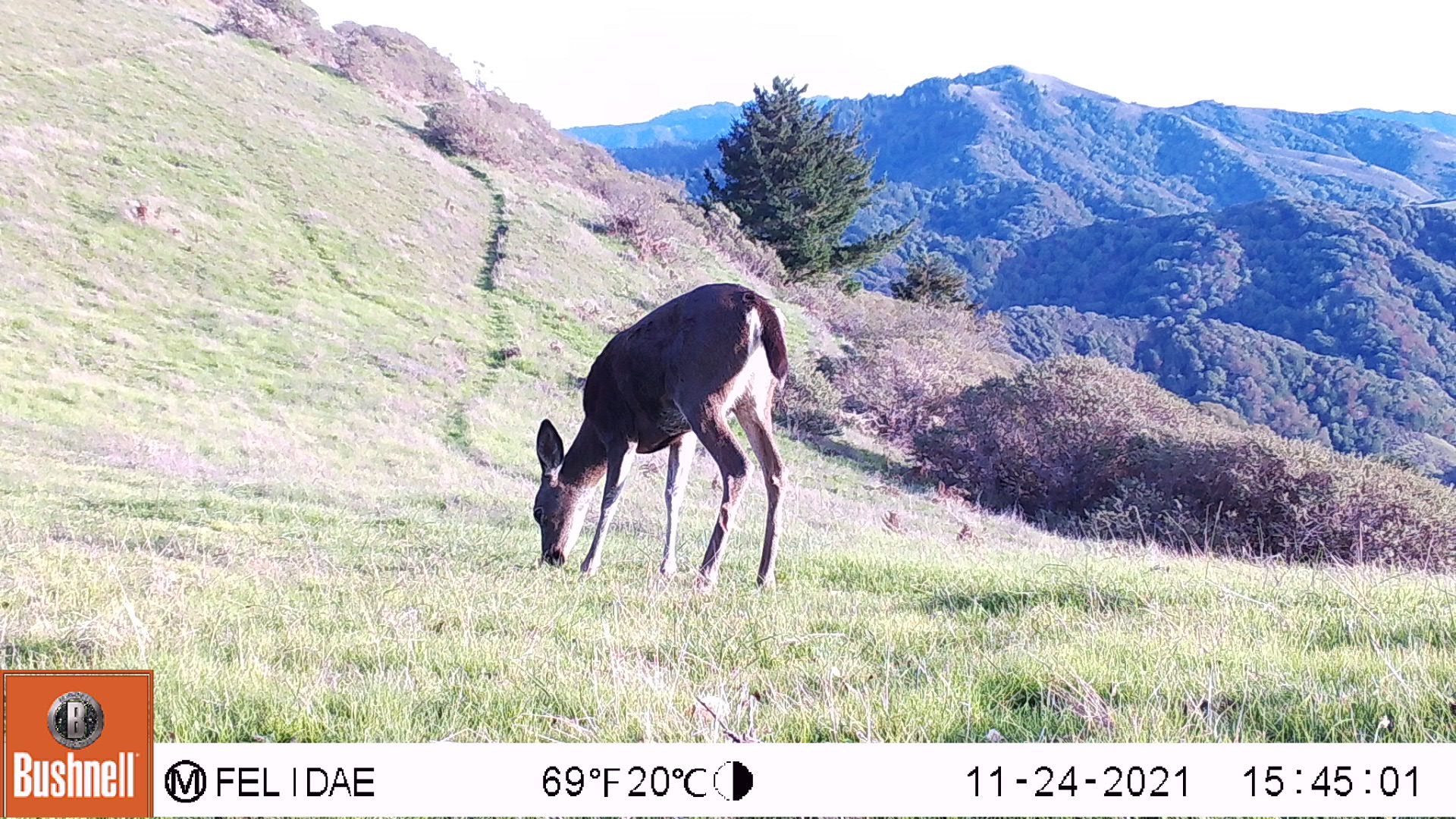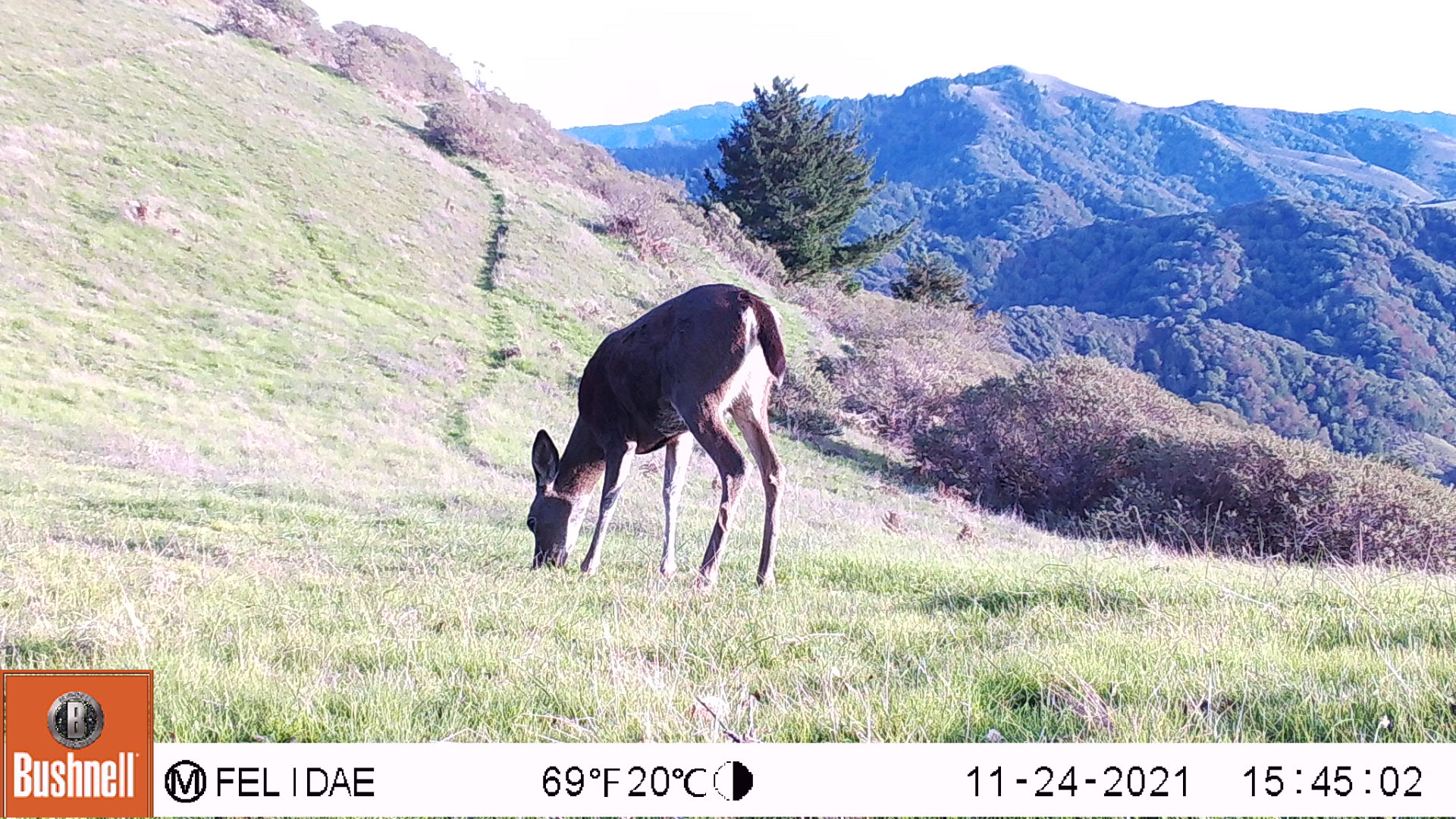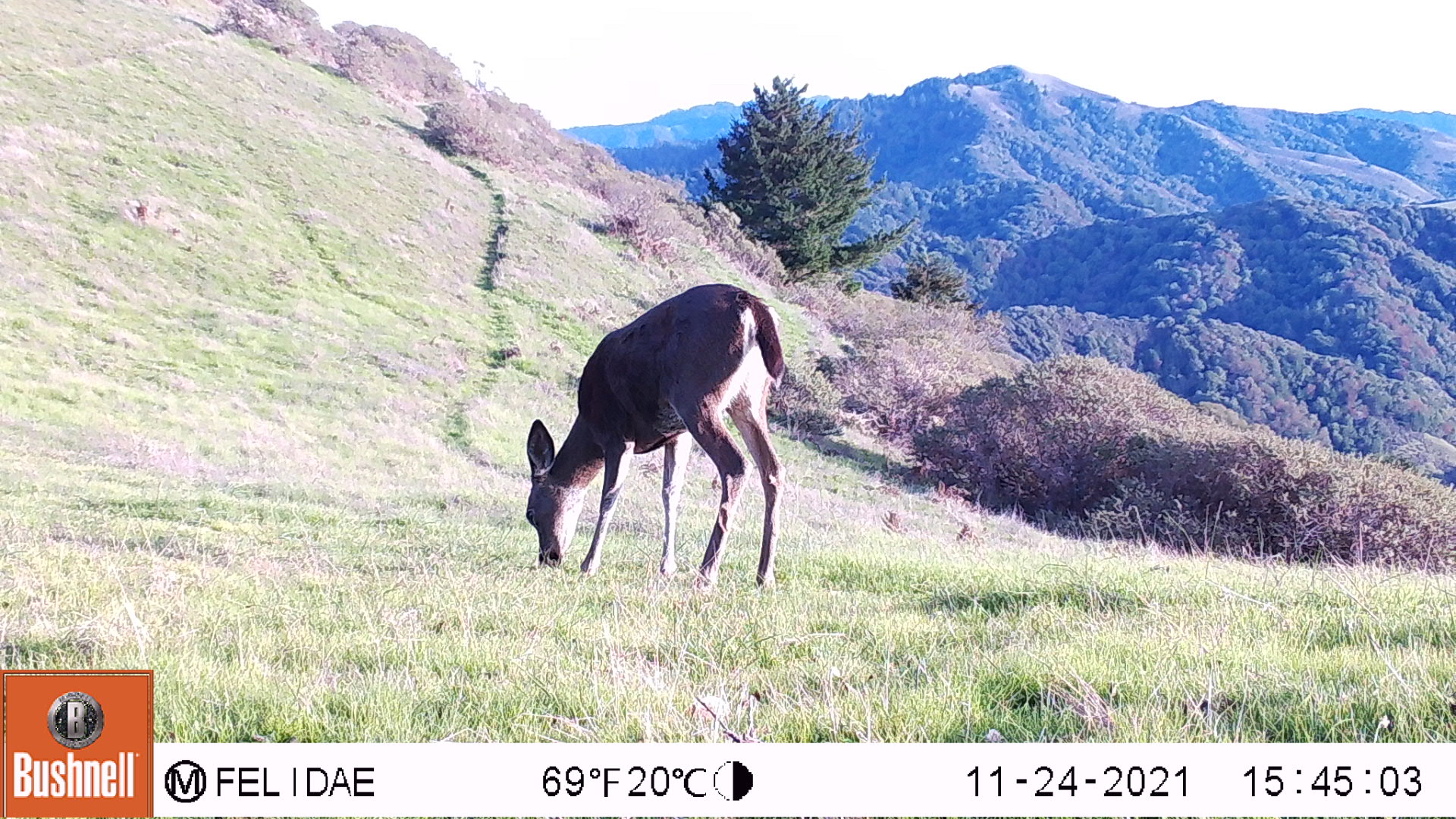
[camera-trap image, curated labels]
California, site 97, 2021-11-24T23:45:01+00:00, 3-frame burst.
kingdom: Animalia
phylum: Chordata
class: Mammalia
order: Artiodactyla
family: Cervidae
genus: Odocoileus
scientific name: Odocoileus hemionus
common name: mule deer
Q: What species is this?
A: Mule deer (Odocoileus hemionus).